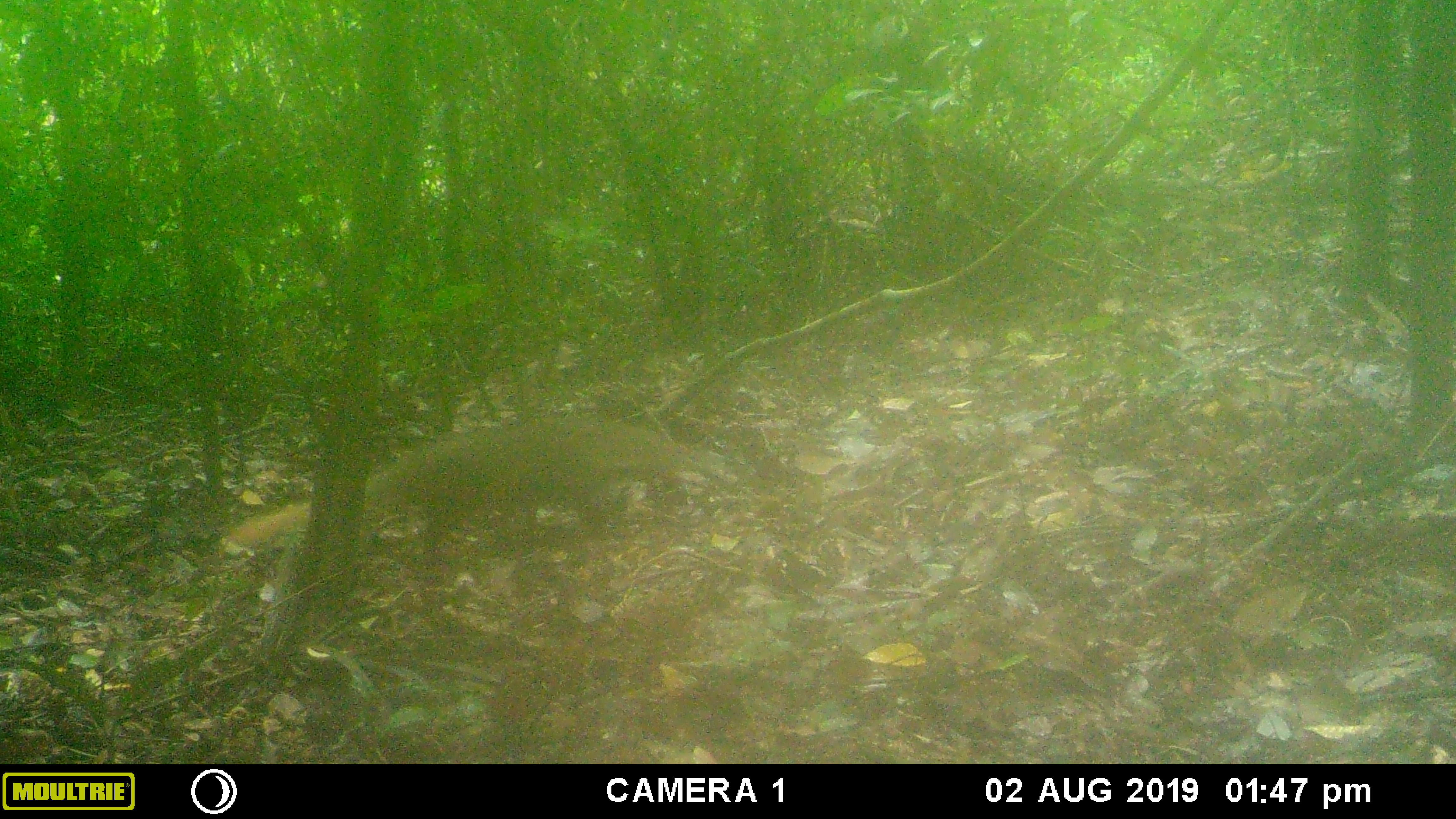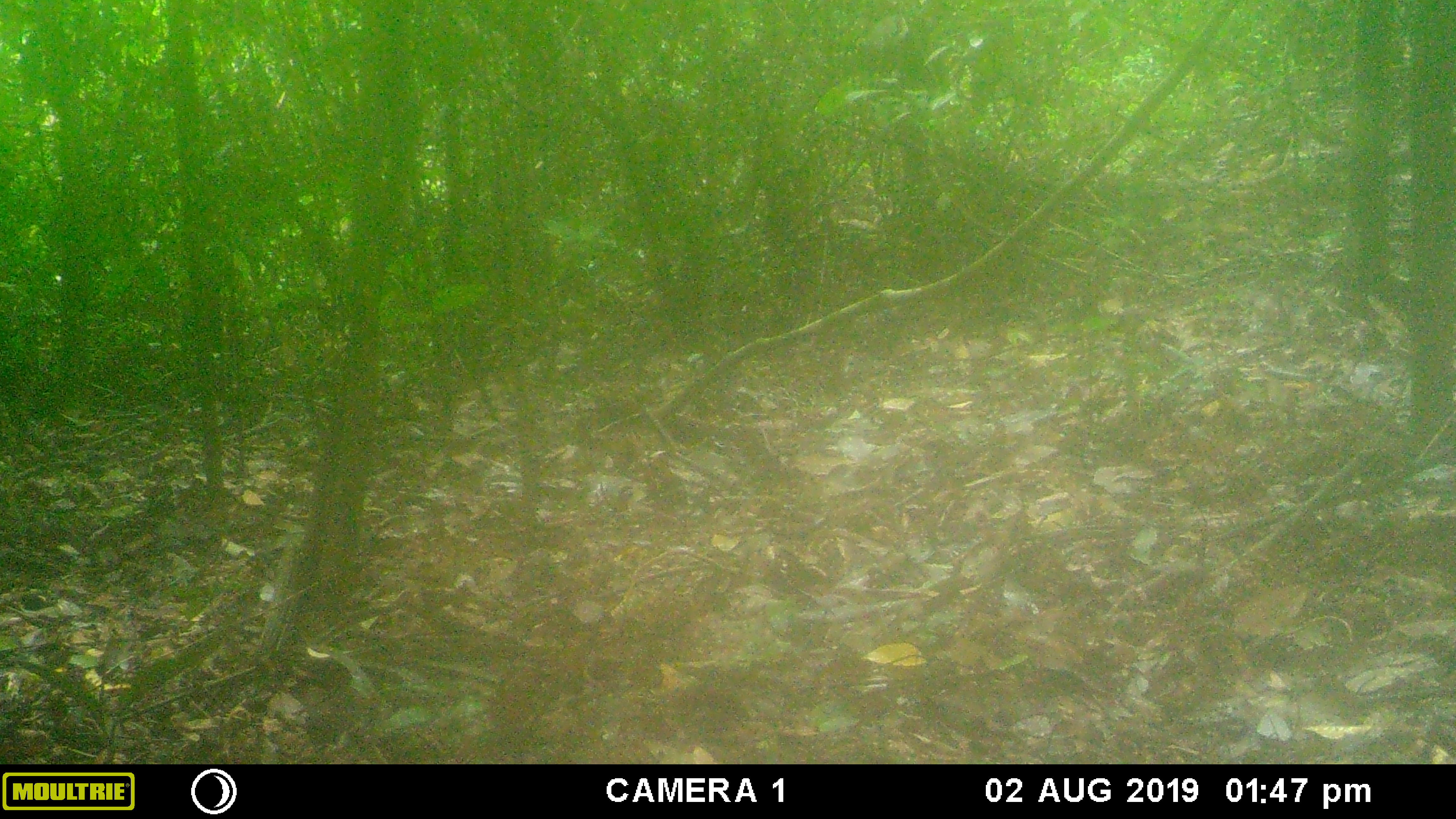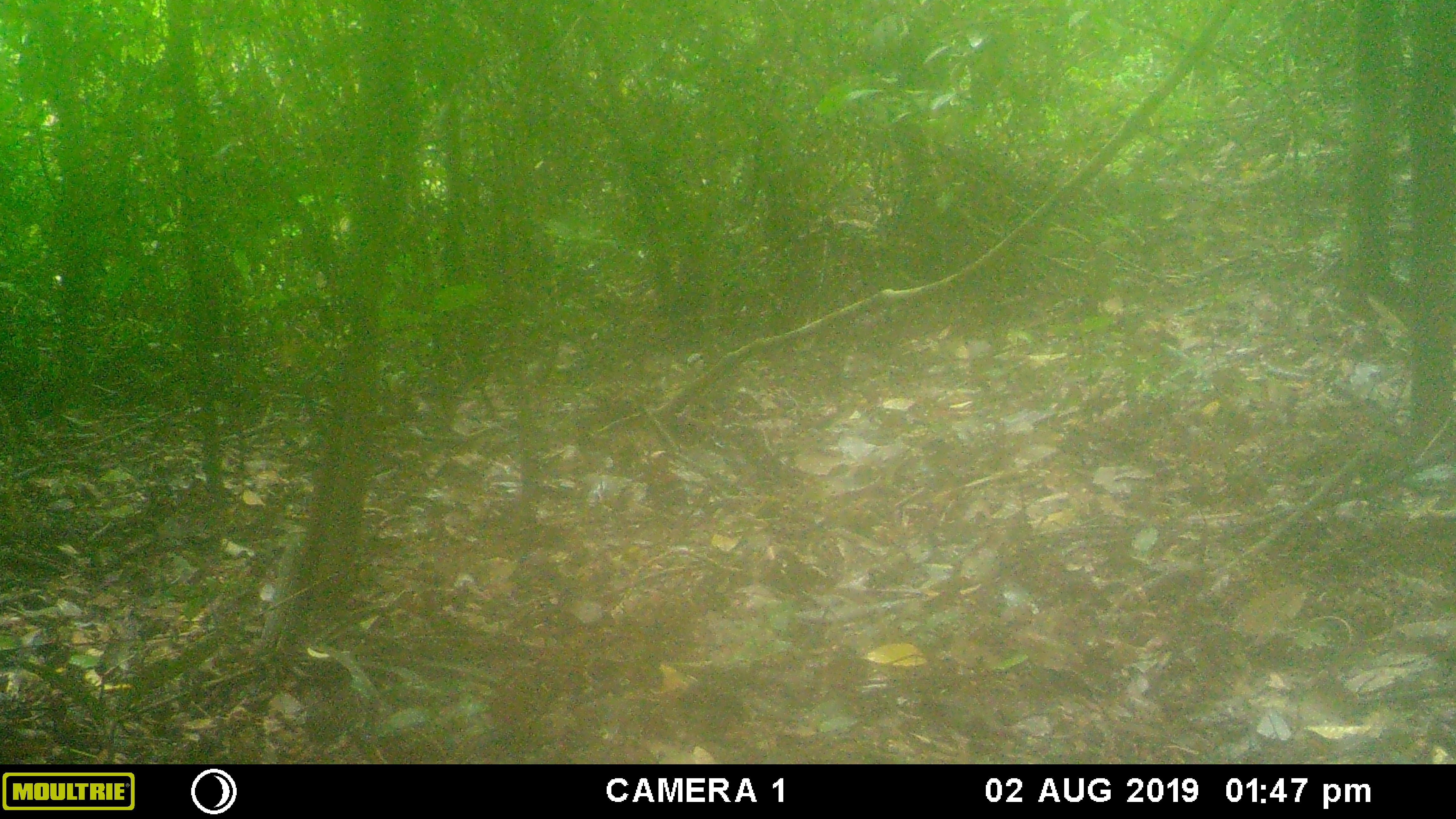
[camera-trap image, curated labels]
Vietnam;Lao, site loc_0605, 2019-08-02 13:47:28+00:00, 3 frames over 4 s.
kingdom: Animalia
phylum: Chordata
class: Mammalia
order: Carnivora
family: Herpestidae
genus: Urva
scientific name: Urva urva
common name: crab-eating mongoose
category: crab eating mongoose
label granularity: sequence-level